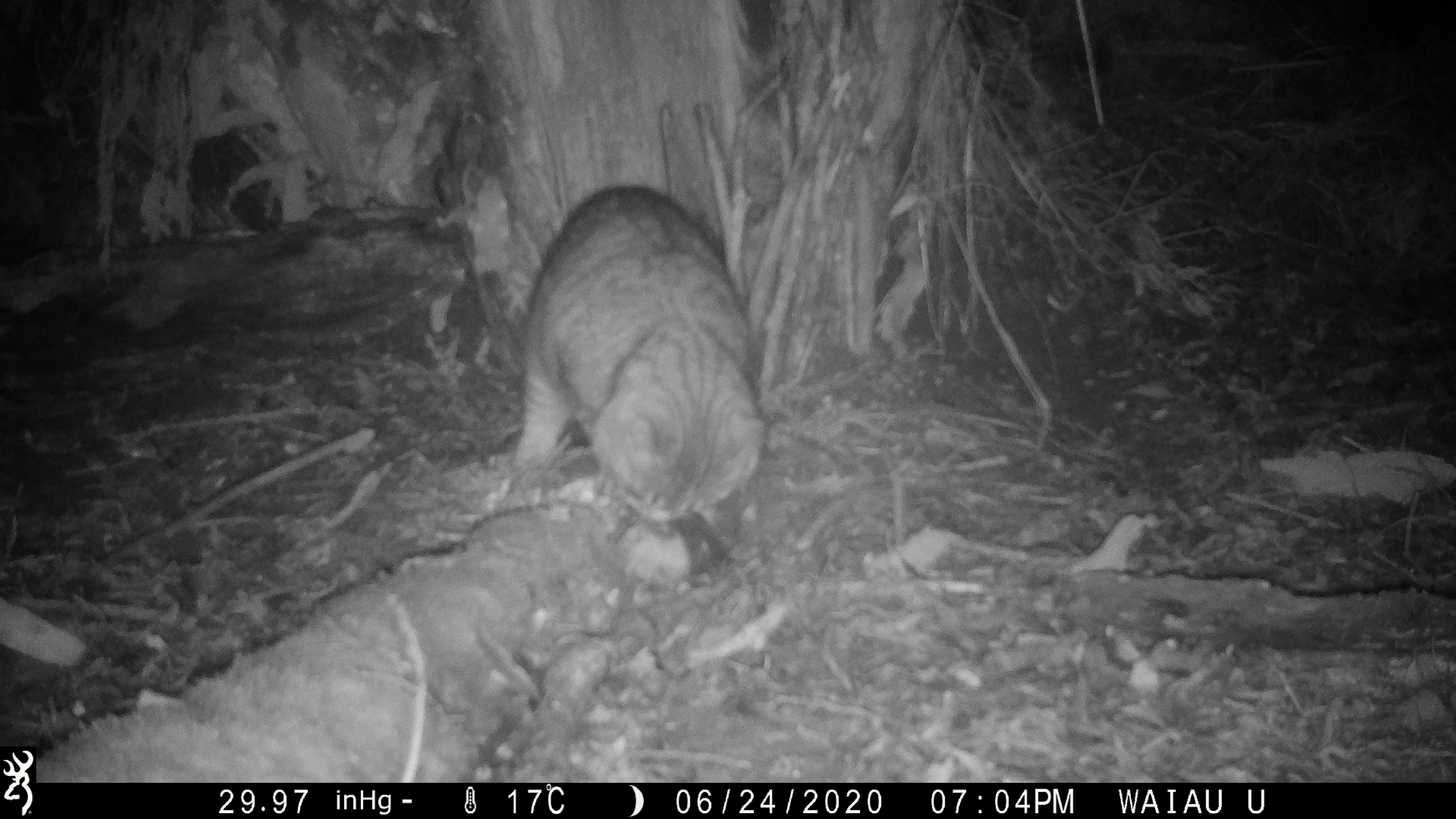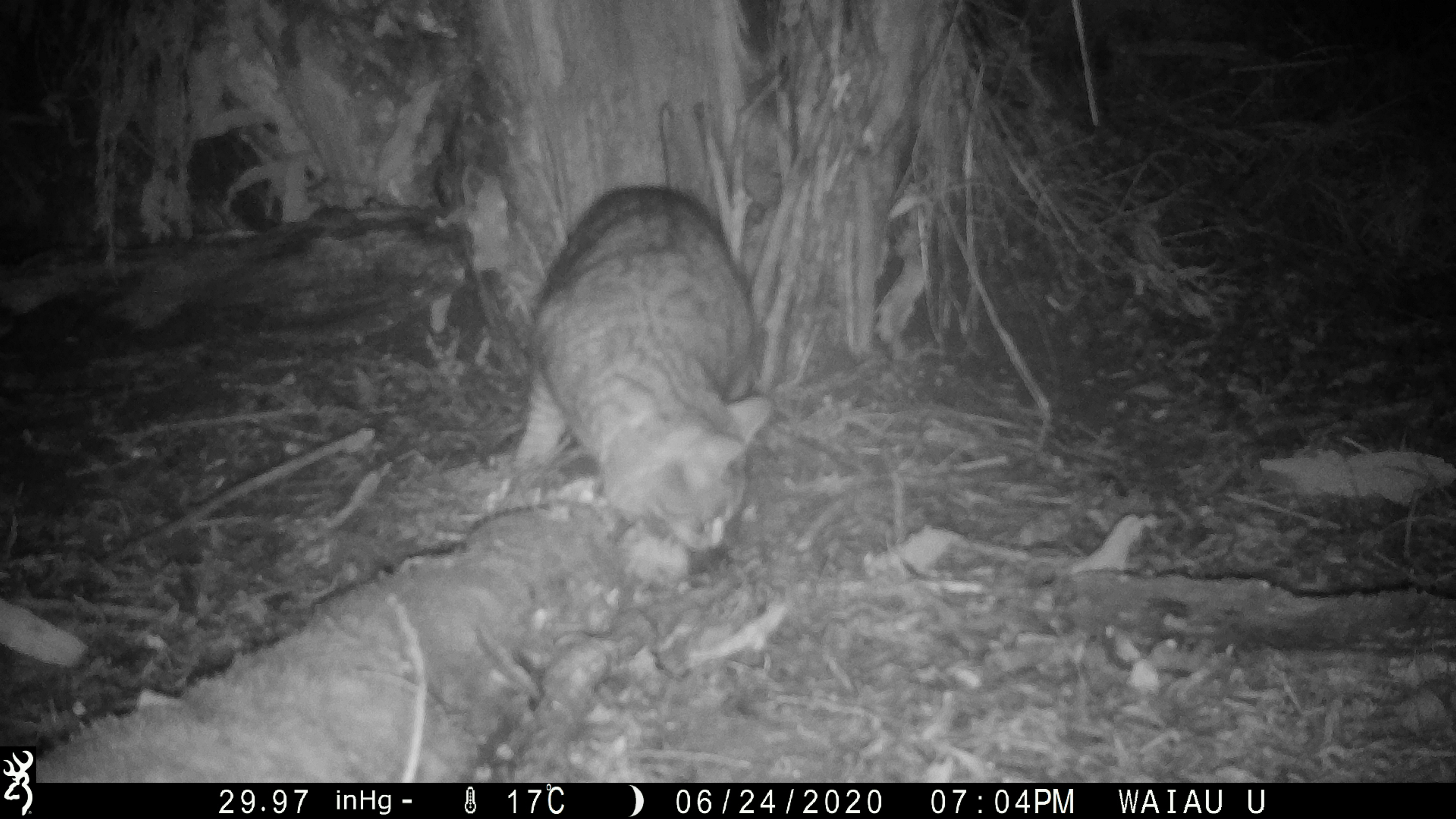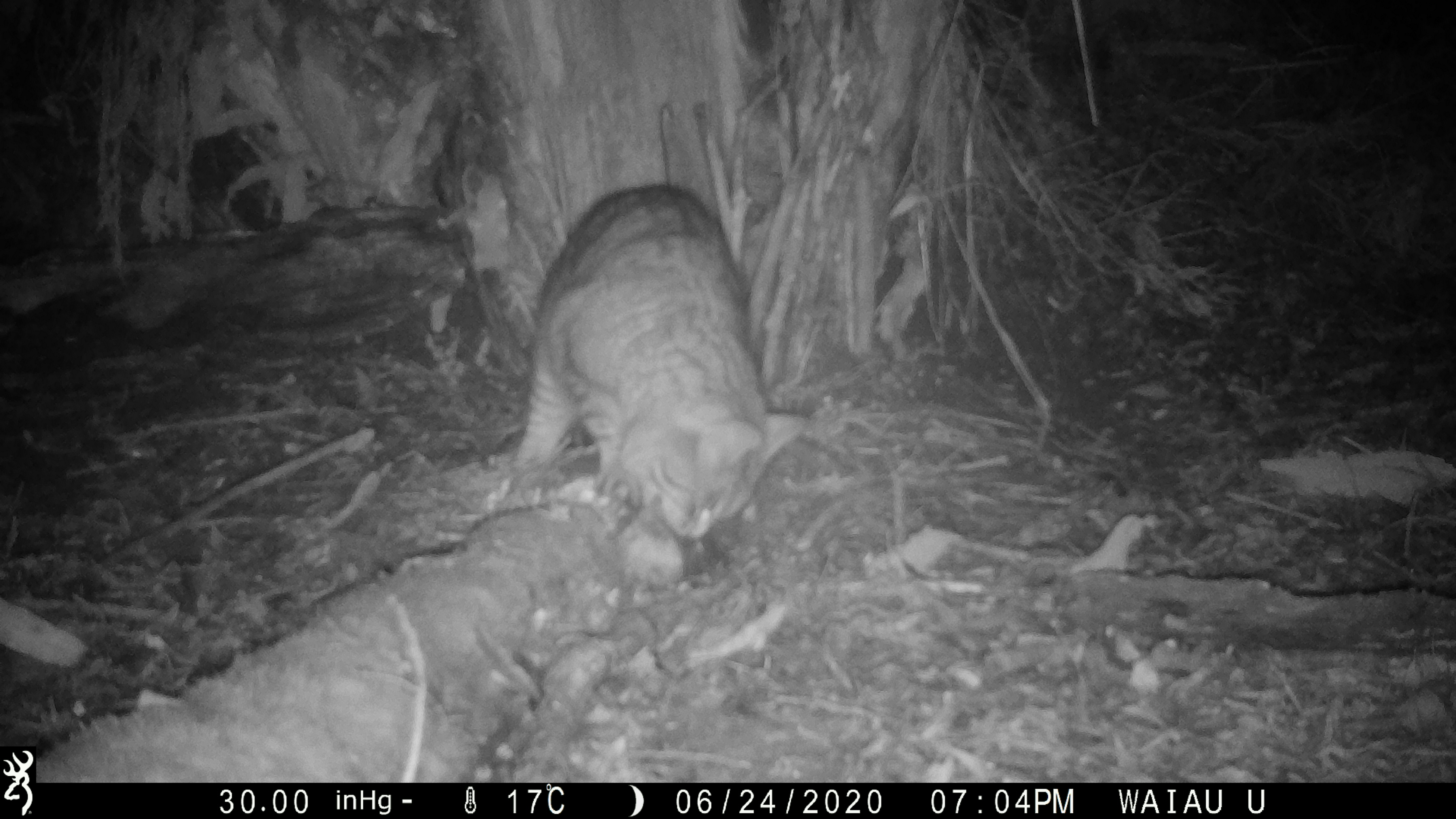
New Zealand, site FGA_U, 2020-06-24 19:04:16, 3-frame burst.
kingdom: Animalia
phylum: Chordata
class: Mammalia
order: Carnivora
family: Felidae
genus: Felis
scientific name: Felis catus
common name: domestic cat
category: cat